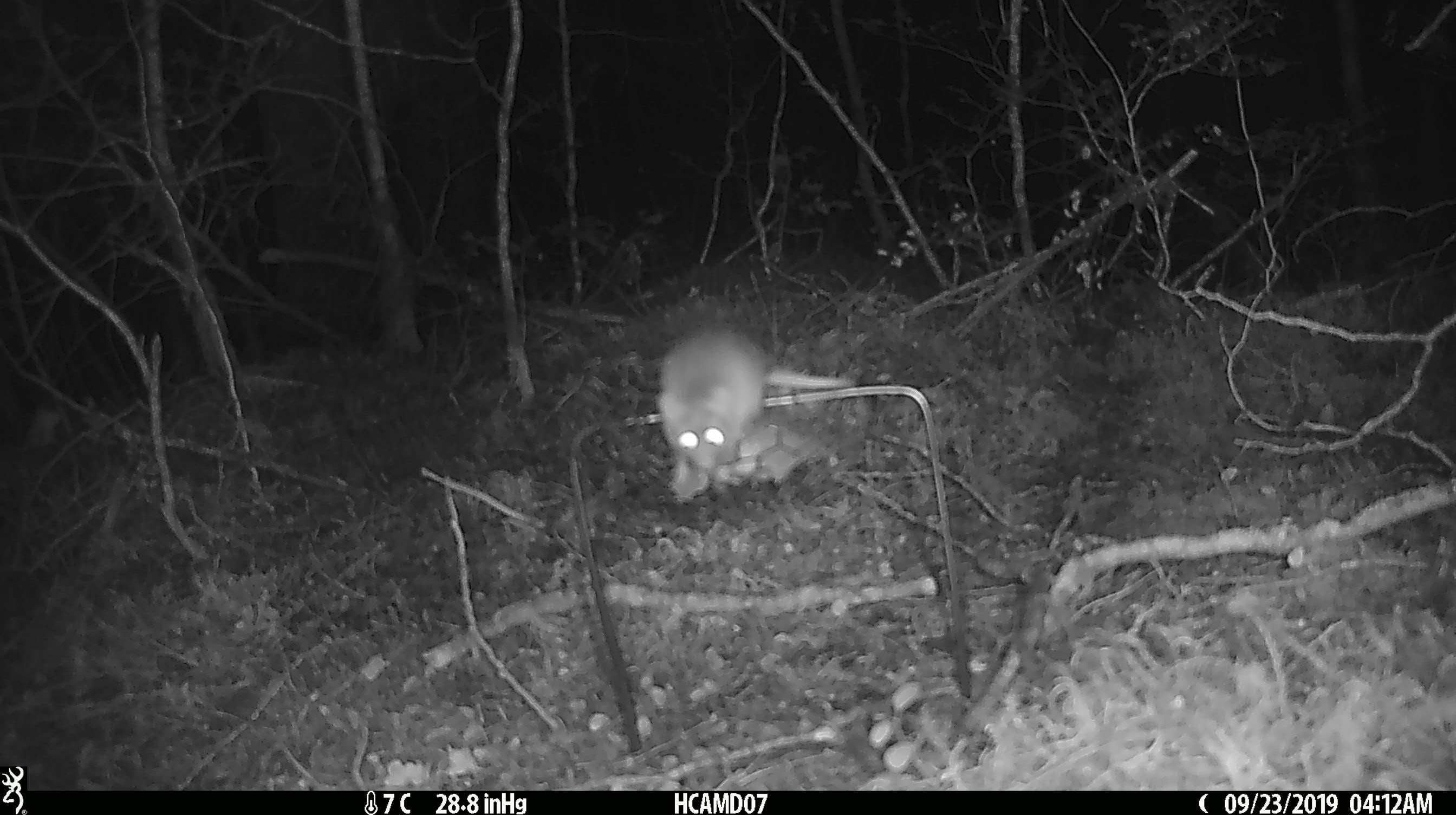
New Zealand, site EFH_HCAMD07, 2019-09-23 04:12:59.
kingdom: Animalia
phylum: Chordata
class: Mammalia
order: Rodentia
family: Muridae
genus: Mus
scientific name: Mus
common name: mouse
Mouse (Mus).